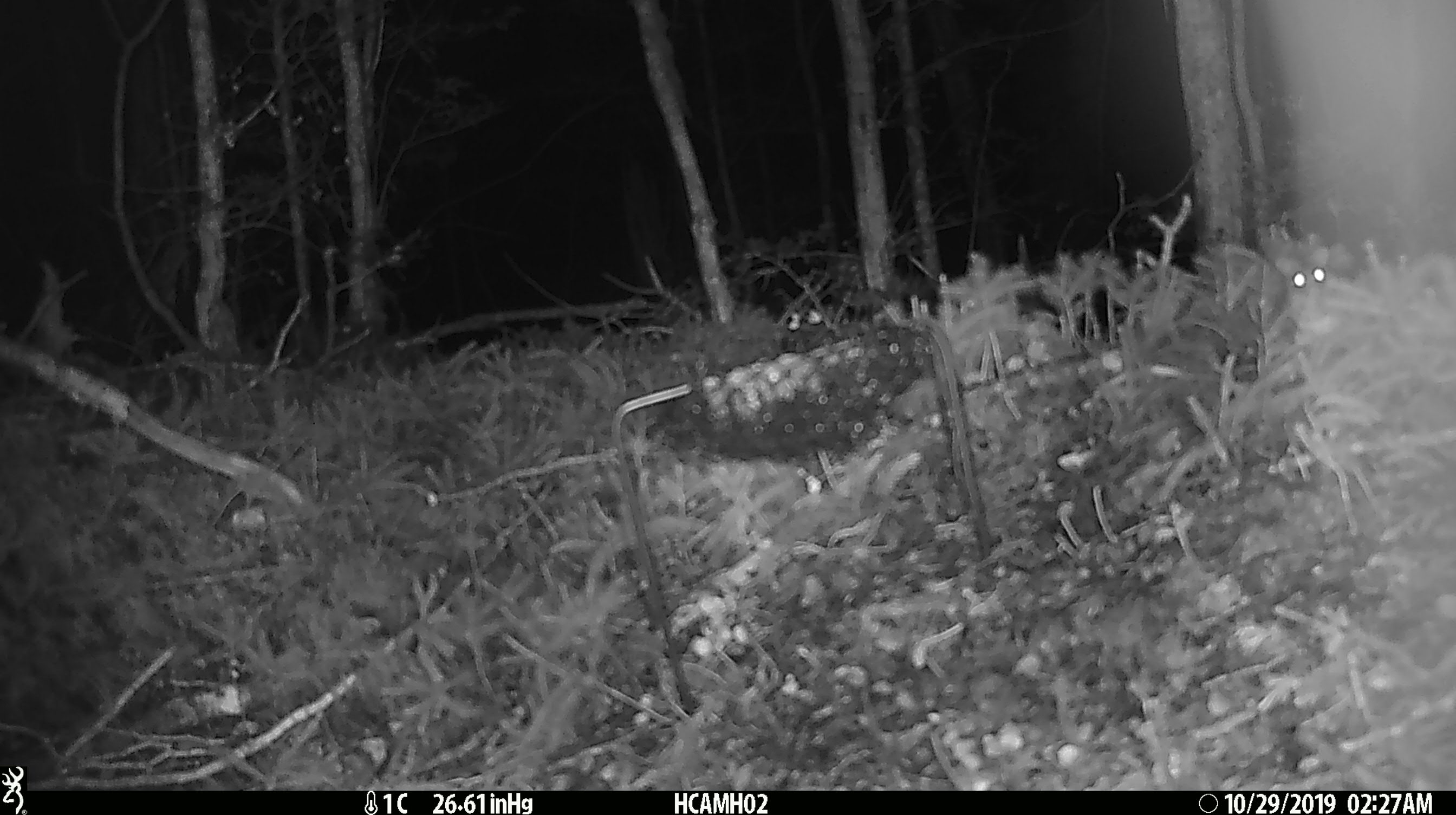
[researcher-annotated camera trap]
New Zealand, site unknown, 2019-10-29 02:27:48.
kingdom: Animalia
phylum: Chordata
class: Mammalia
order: Rodentia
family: Muridae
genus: Mus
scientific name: Mus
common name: mouse